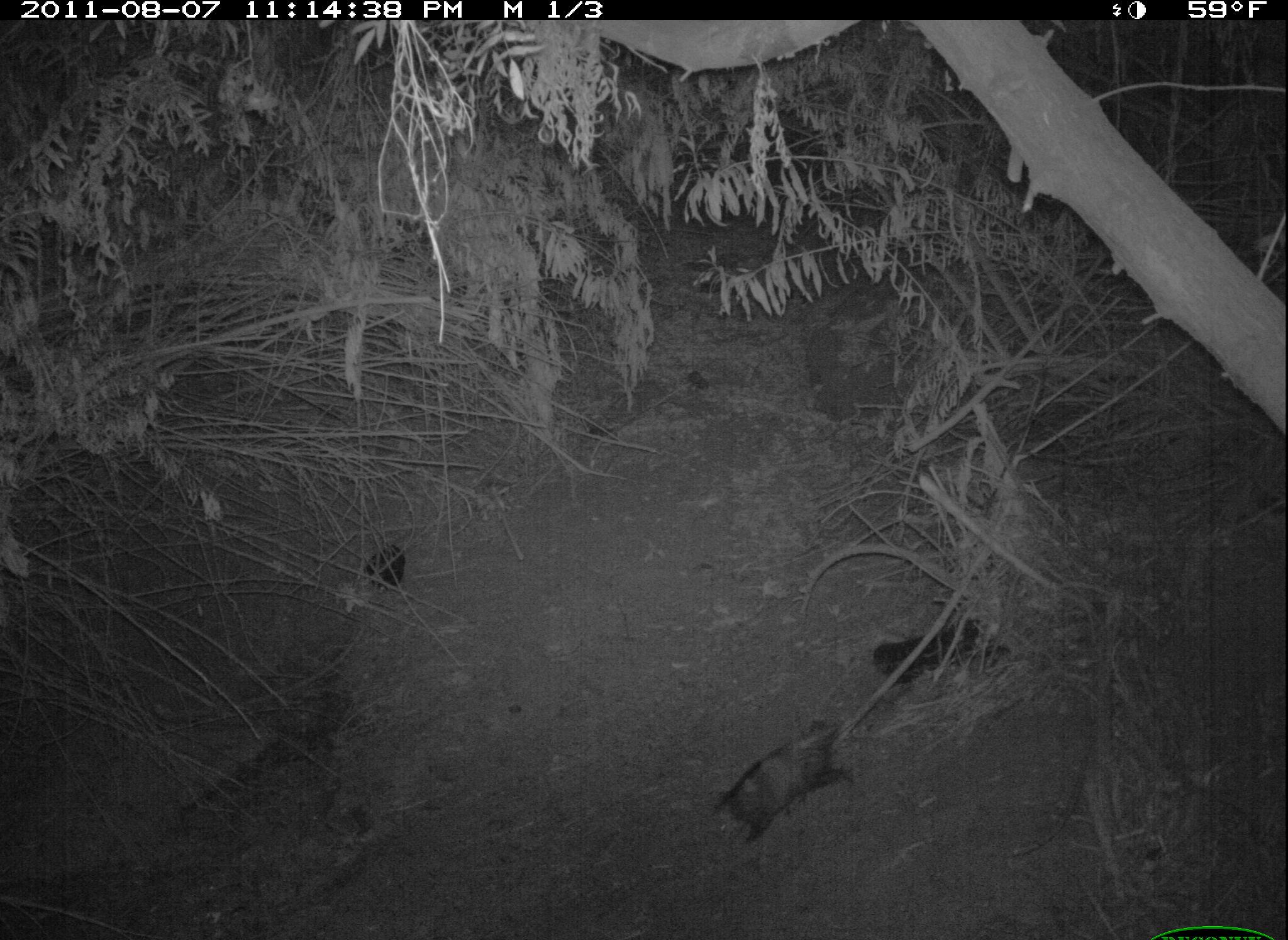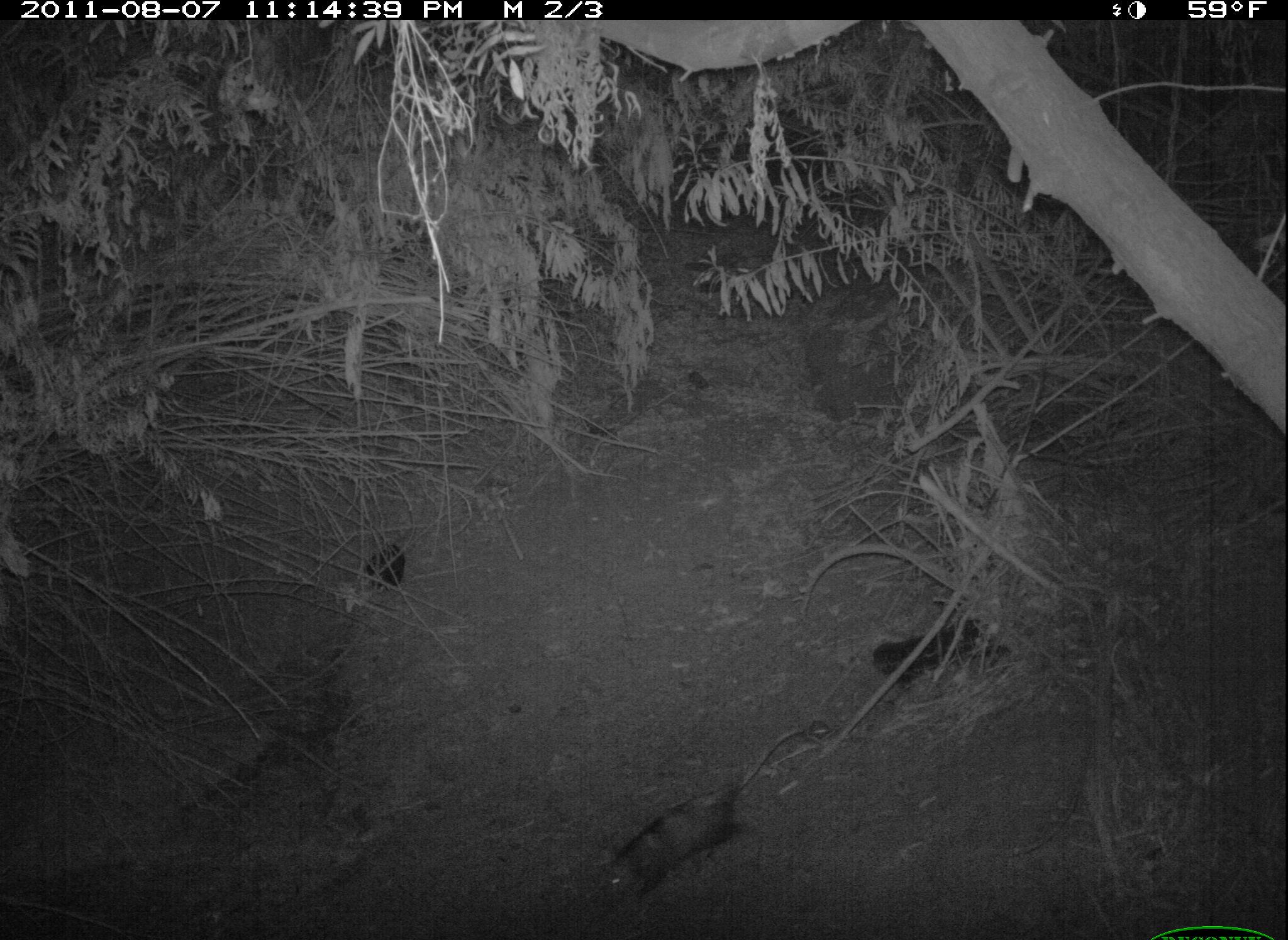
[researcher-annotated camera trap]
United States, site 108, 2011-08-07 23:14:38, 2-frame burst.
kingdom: Animalia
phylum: Chordata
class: Mammalia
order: Didelphimorphia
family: Didelphidae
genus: Didelphis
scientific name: Didelphis virginiana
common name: virginia opossum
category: opossum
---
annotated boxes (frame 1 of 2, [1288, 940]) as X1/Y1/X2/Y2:
opossum: 700/702/863/855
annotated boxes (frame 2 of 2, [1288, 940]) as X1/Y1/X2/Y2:
opossum: 580/730/816/908